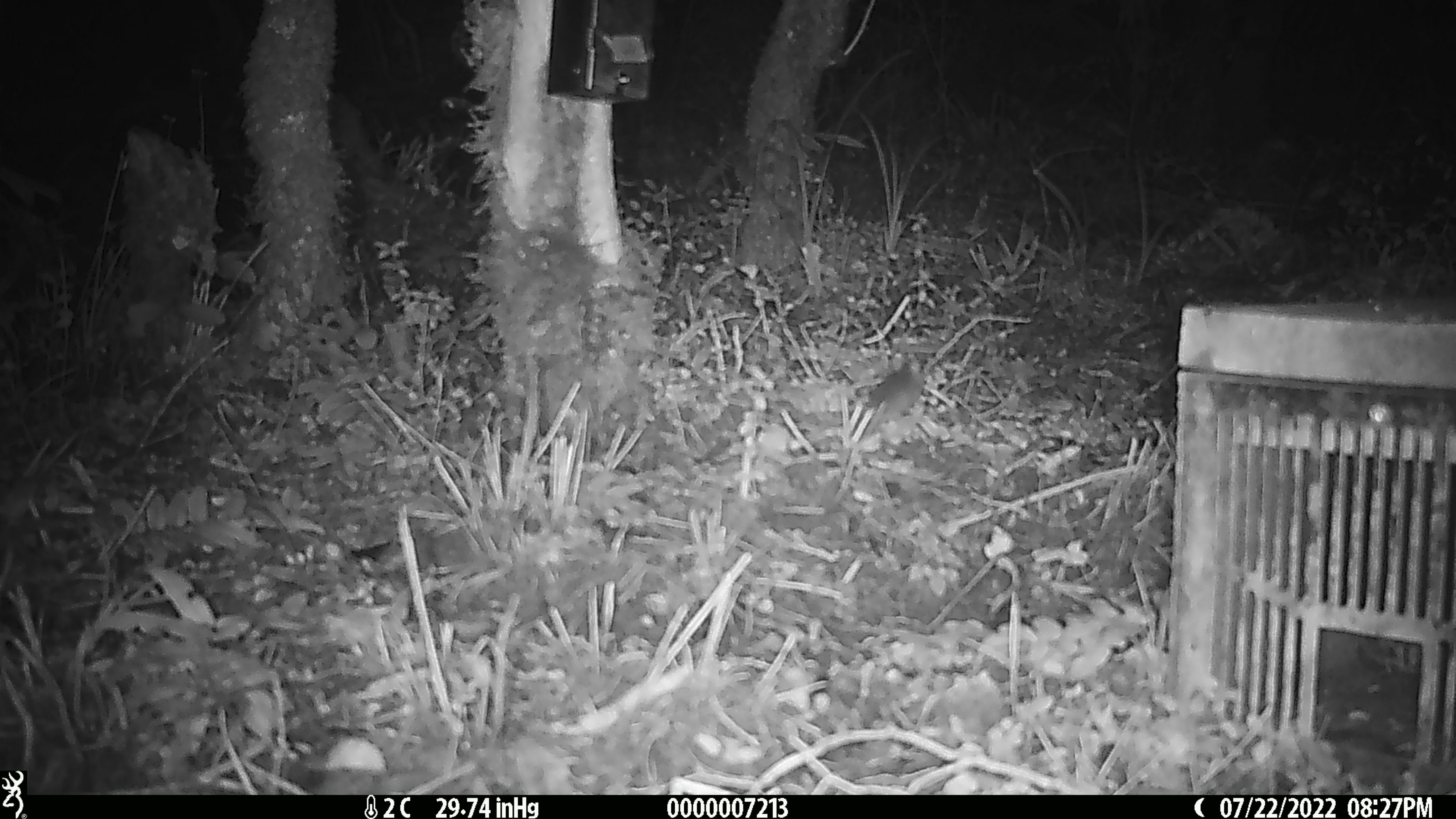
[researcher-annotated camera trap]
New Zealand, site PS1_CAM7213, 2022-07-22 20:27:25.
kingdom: Animalia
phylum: Chordata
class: Mammalia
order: Rodentia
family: Muridae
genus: Mus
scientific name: Mus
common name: mouse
Mouse (Mus).